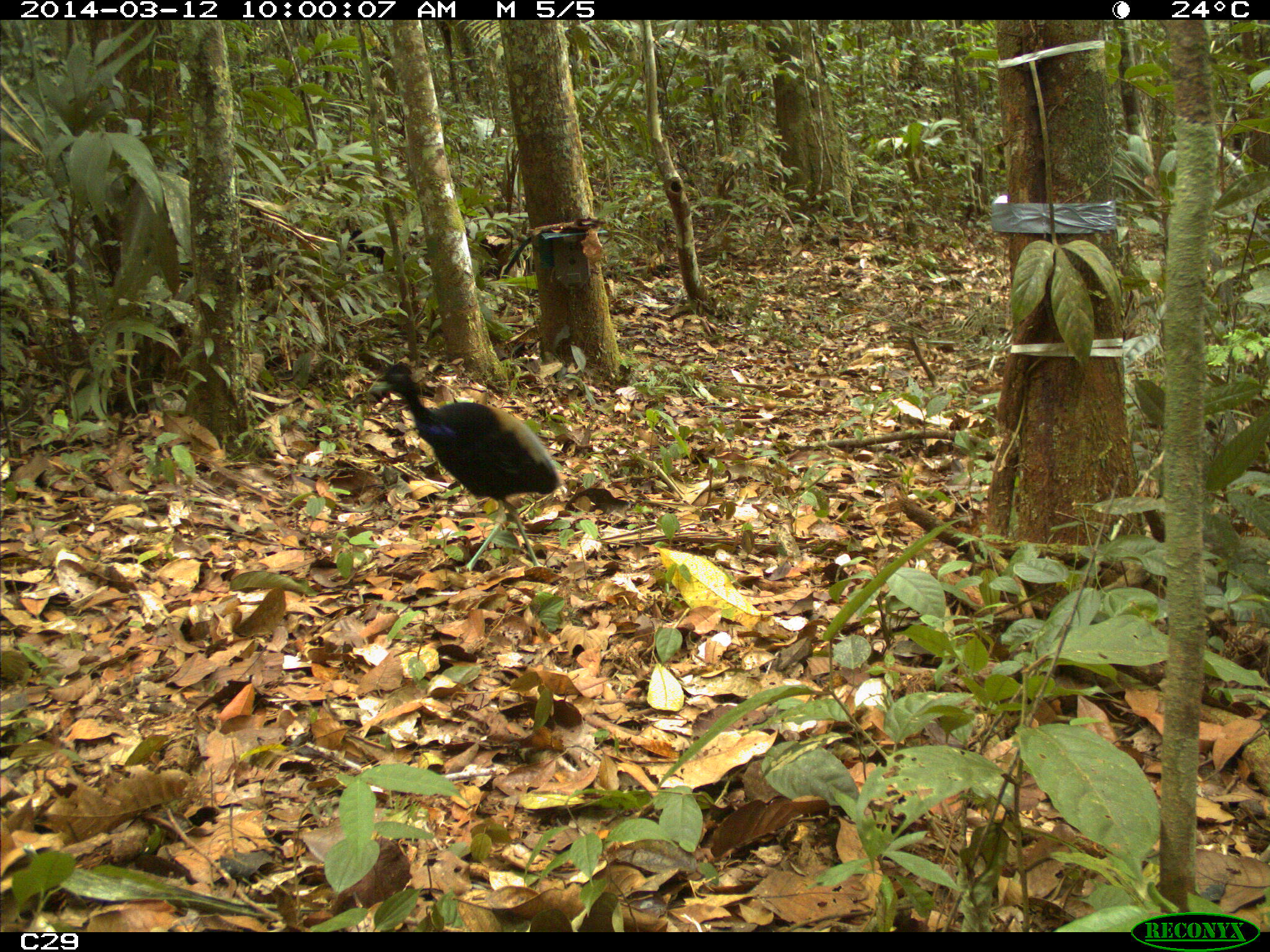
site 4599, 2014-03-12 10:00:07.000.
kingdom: Animalia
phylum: Chordata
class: Aves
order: Gruiformes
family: Psophiidae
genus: Psophia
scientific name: Psophia crepitans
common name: gray-winged trumpeter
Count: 3.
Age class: adult.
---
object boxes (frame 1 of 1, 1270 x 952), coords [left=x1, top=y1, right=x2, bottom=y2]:
psophia crepitans: [left=365, top=360, right=559, bottom=572]